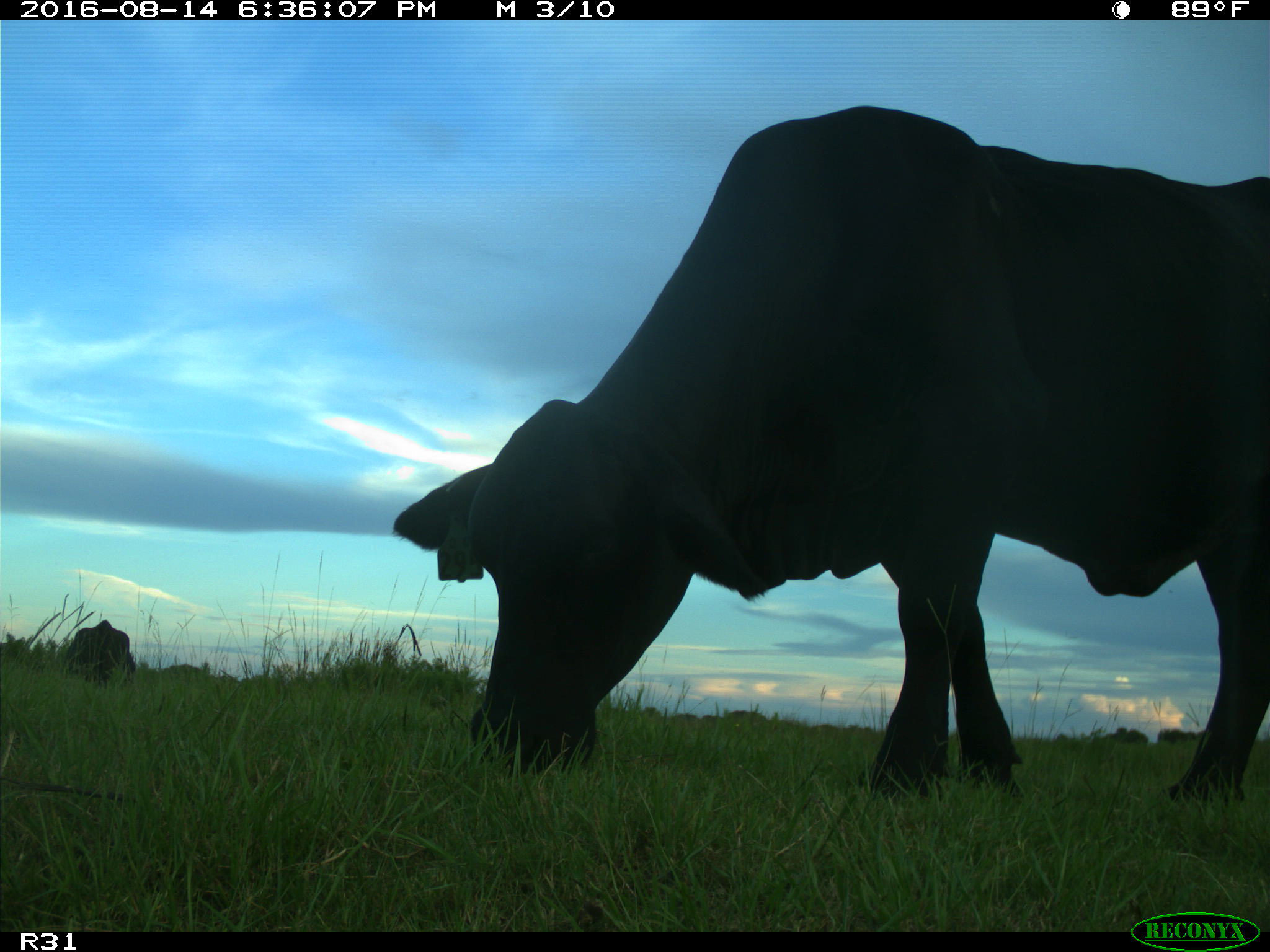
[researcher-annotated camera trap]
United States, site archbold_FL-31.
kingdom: Animalia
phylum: Chordata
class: Mammalia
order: Artiodactyla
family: Bovidae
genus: Bos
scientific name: Bos taurus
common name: domestic cow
Bos taurus (domestic cow).